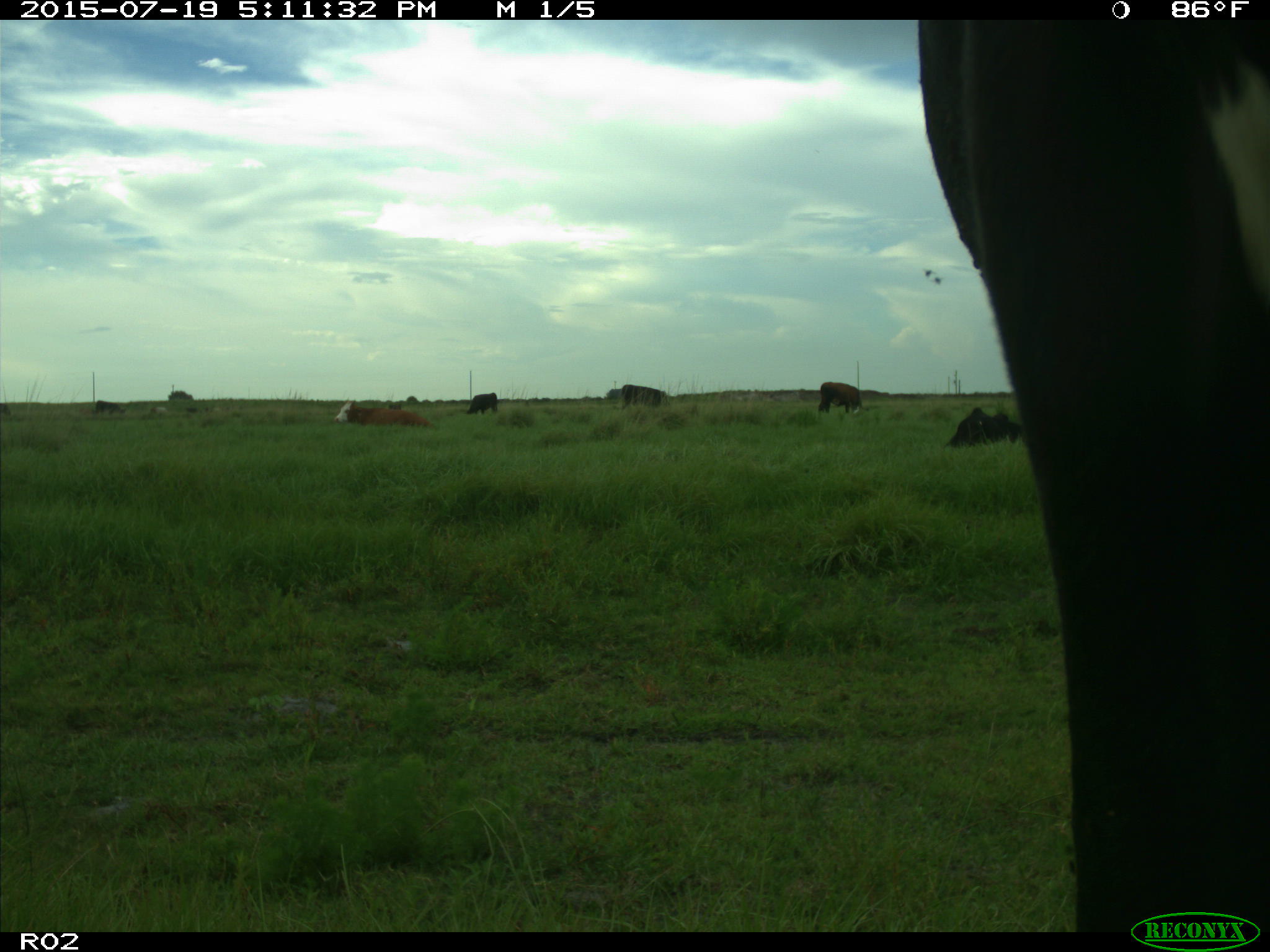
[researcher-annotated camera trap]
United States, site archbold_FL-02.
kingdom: Animalia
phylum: Chordata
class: Mammalia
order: Artiodactyla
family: Bovidae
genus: Bos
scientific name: Bos taurus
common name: domestic cow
Bos taurus (domestic cow).